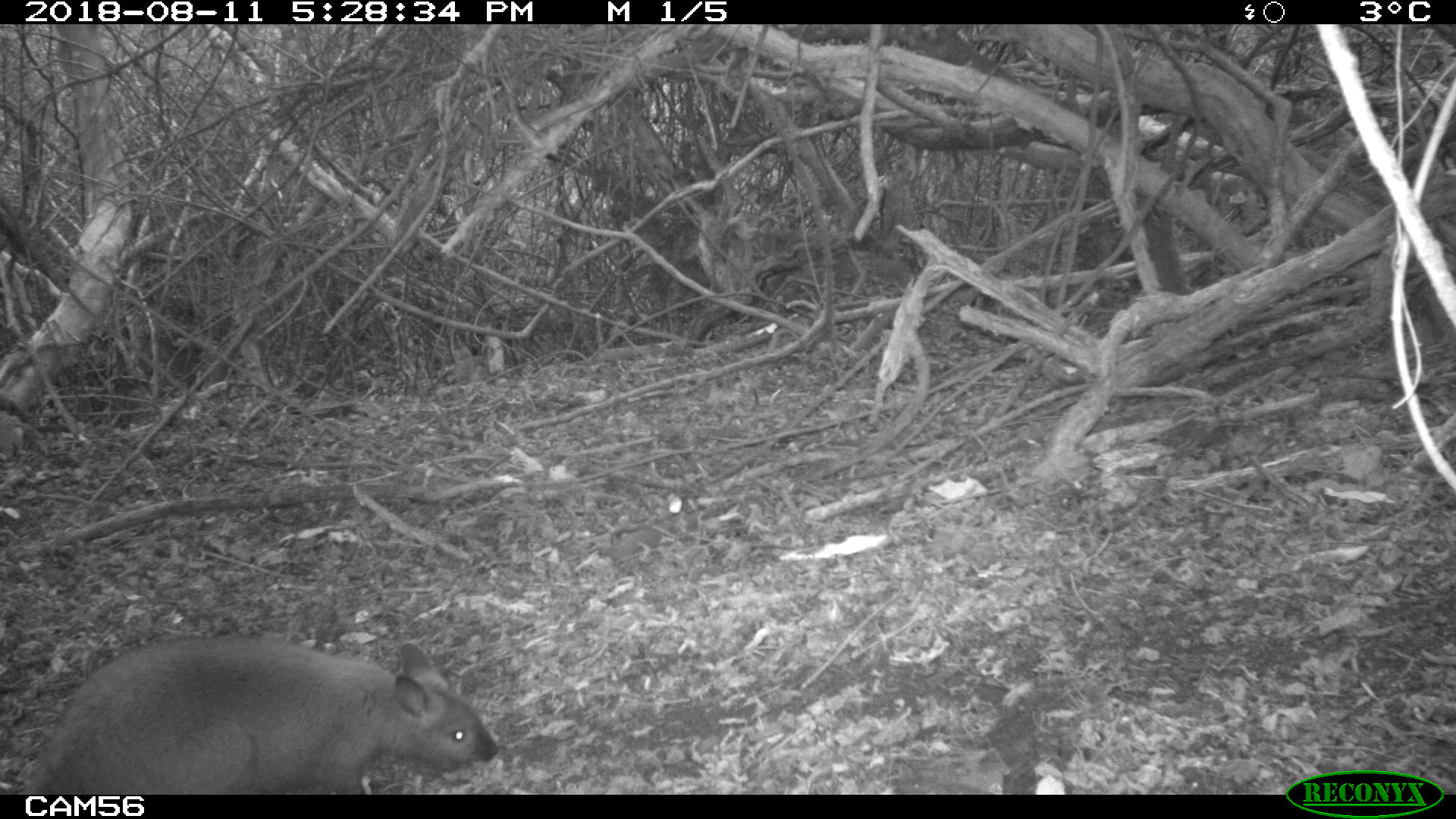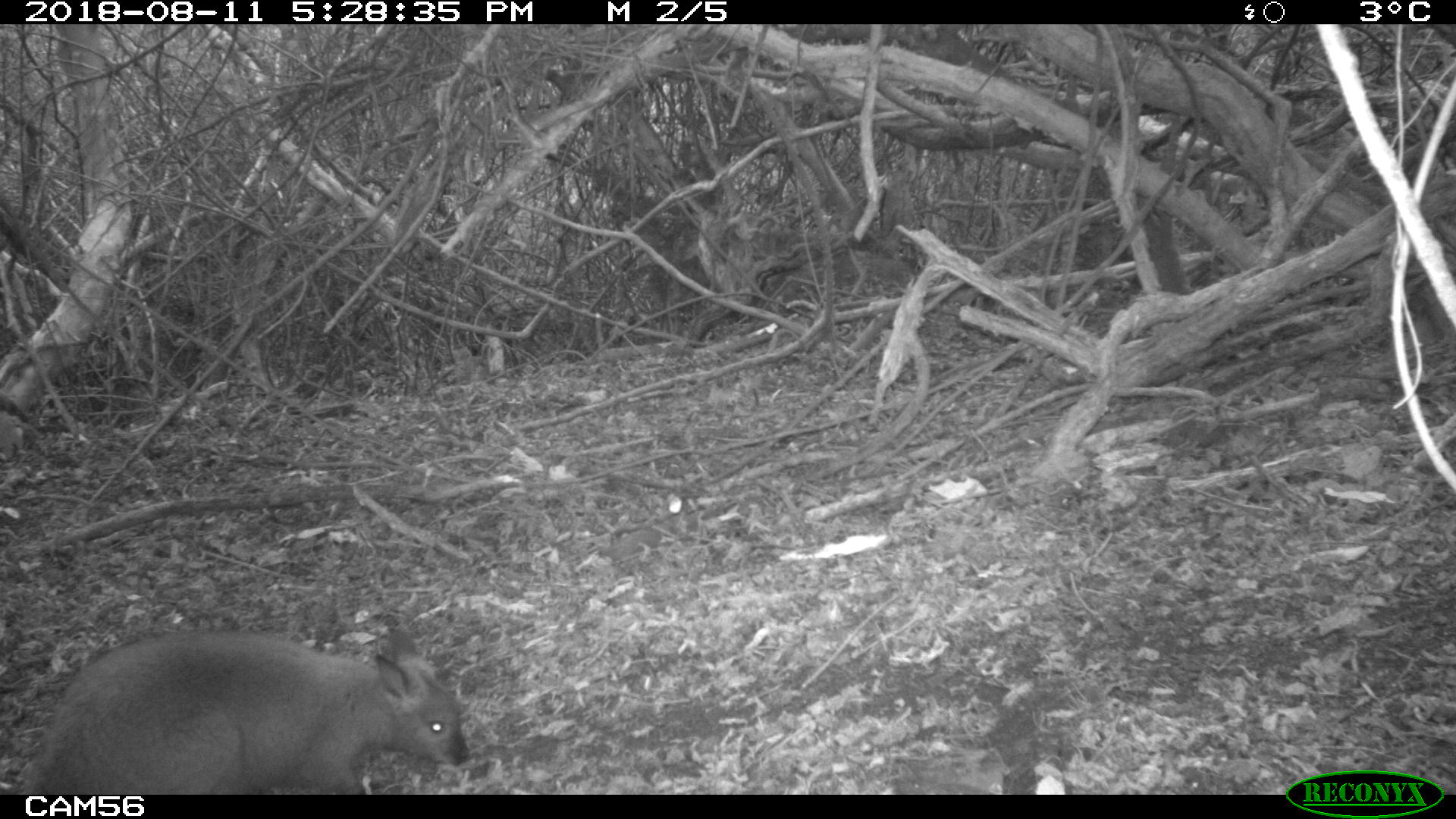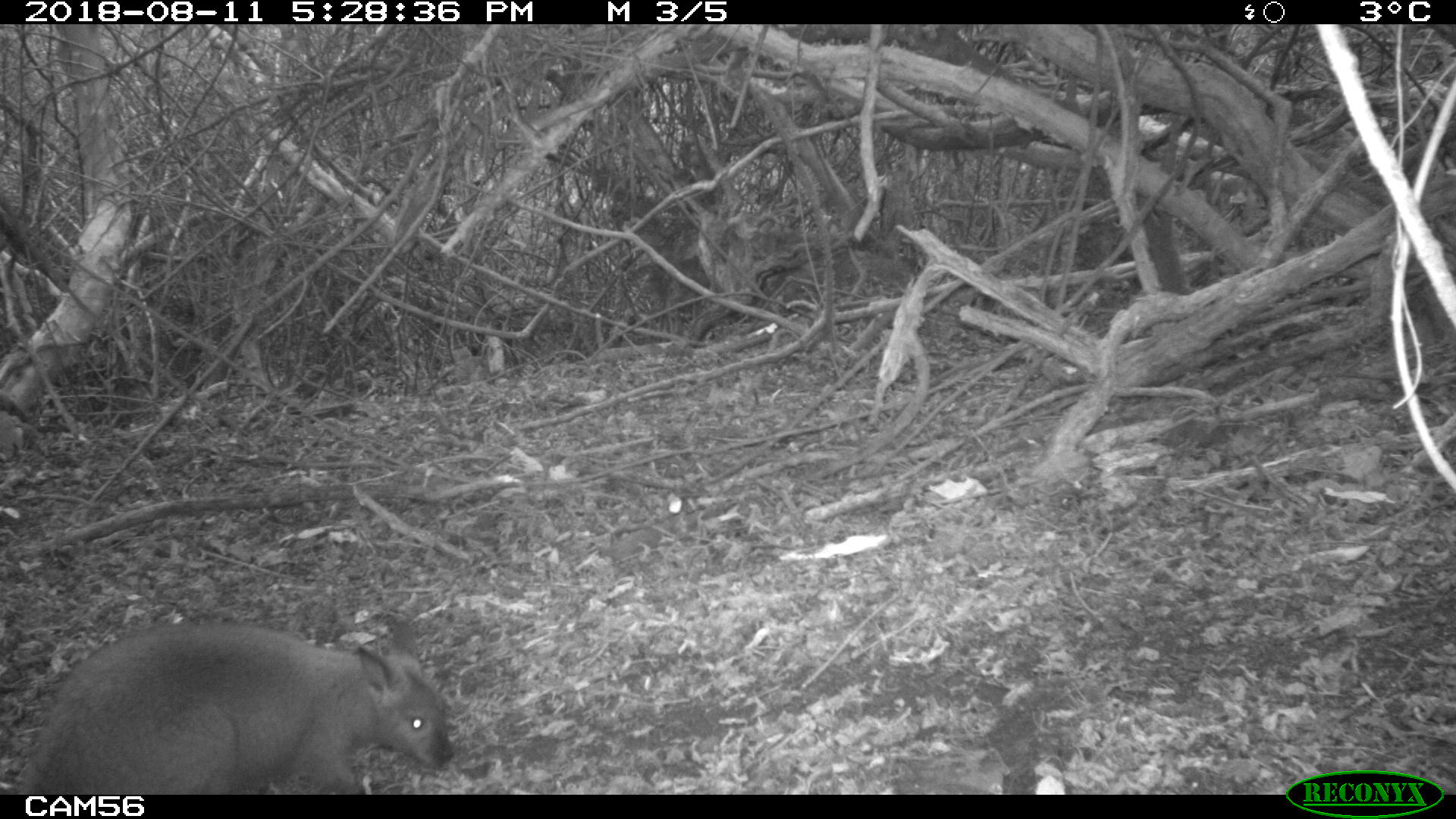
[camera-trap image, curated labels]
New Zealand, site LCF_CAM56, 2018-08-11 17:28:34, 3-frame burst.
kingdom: Animalia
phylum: Chordata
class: Mammalia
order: Diprotodontia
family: Macropodidae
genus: Notamacropus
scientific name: Notamacropus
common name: wallaby